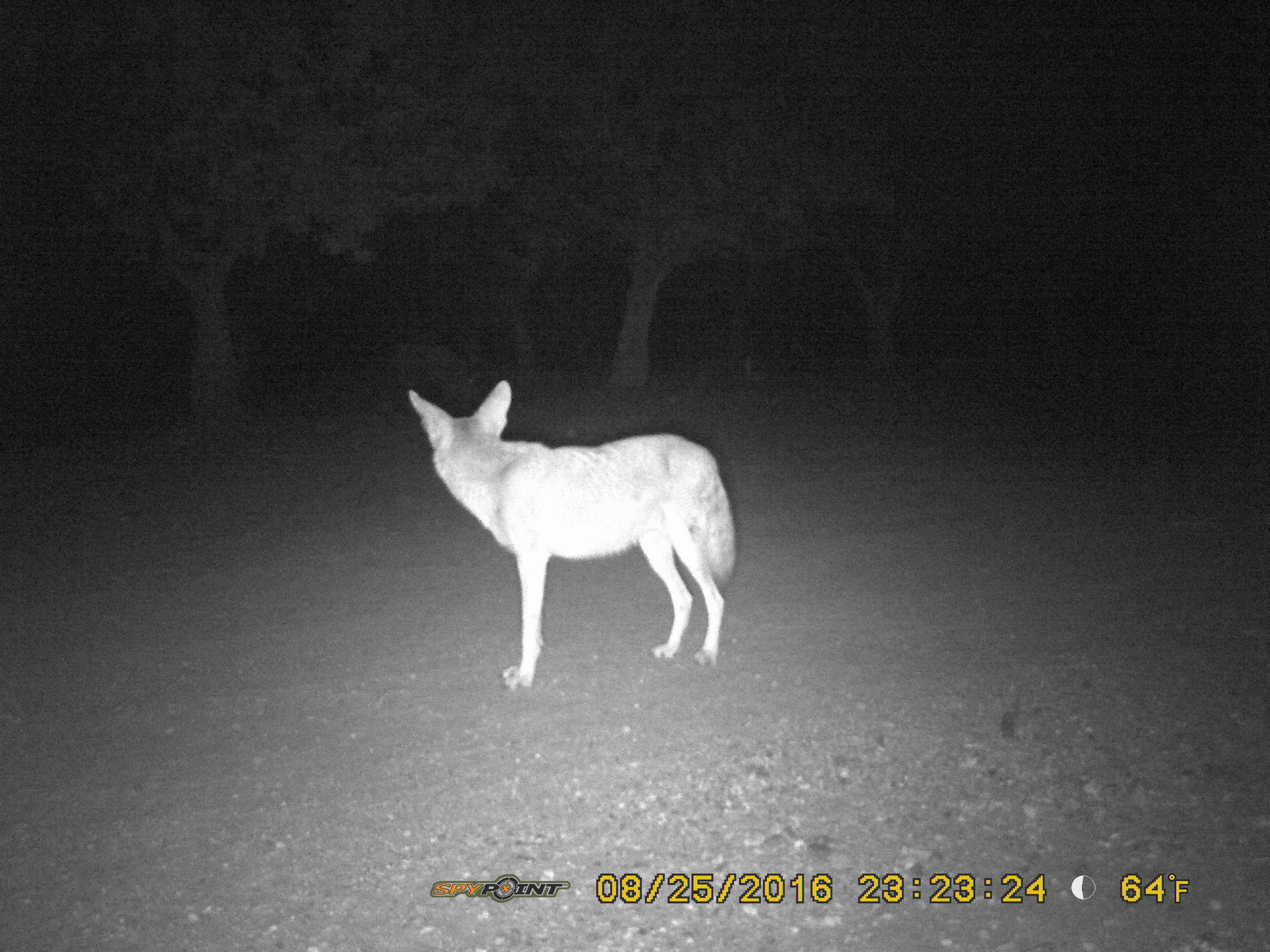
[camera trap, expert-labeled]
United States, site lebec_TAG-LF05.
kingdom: Animalia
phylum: Chordata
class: Mammalia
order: Artiodactyla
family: Suidae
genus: Sus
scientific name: Sus scrofa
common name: wild boar